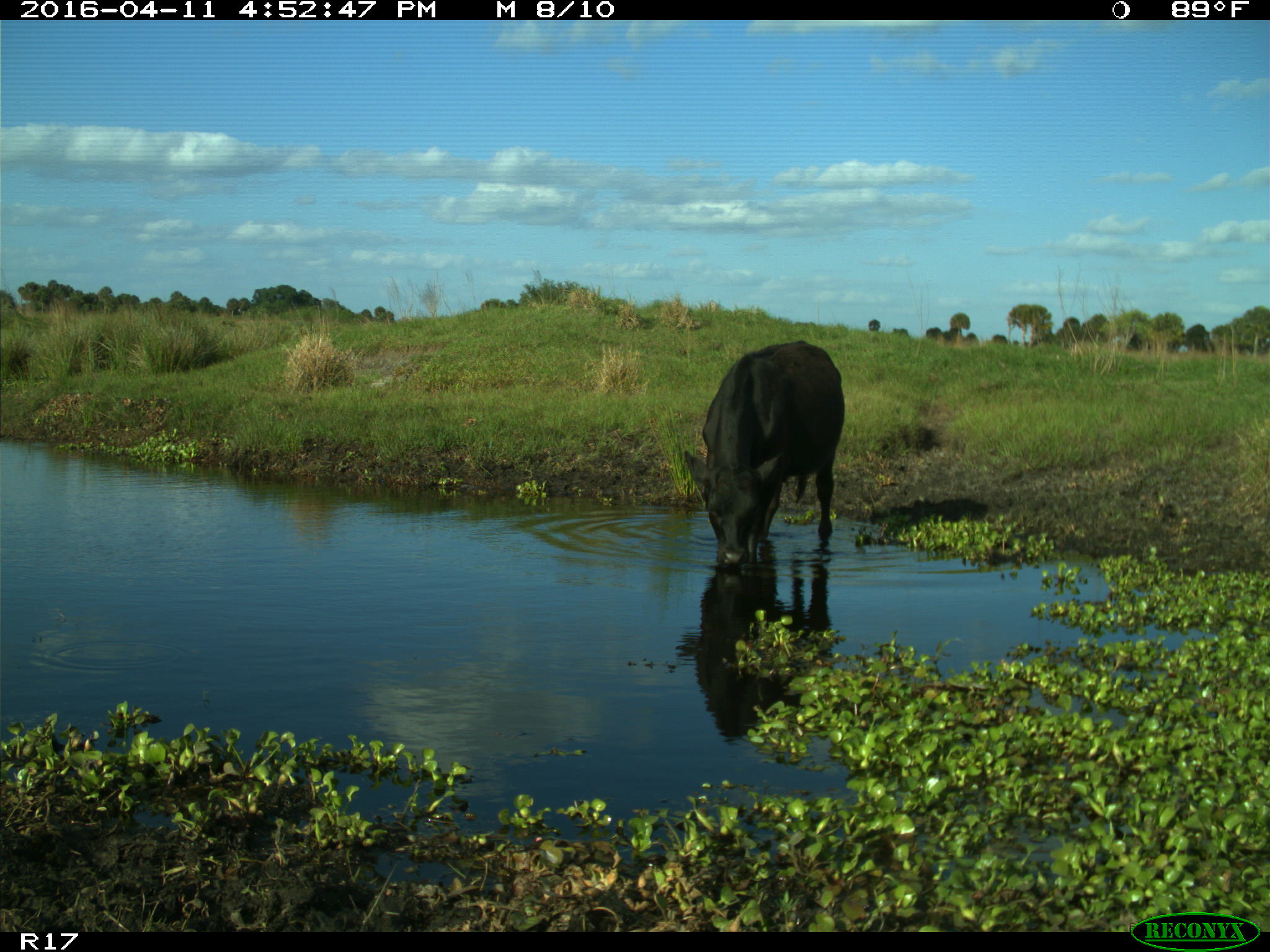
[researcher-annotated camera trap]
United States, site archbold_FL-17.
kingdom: Animalia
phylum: Chordata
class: Mammalia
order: Artiodactyla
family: Bovidae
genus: Bos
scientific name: Bos taurus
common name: domestic cow